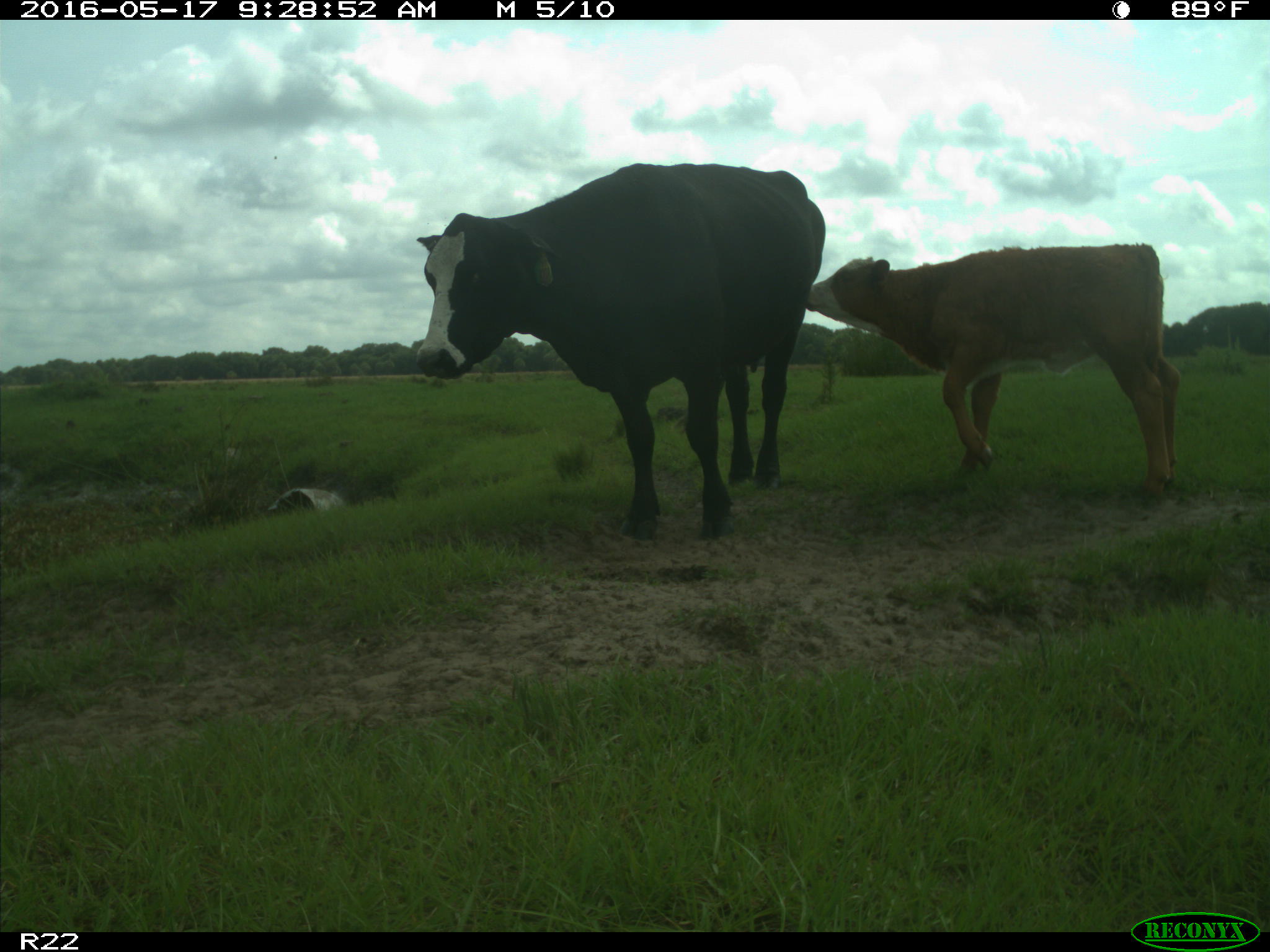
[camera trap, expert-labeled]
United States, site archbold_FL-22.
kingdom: Animalia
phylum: Chordata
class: Mammalia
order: Artiodactyla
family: Bovidae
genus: Bos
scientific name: Bos taurus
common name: domestic cow